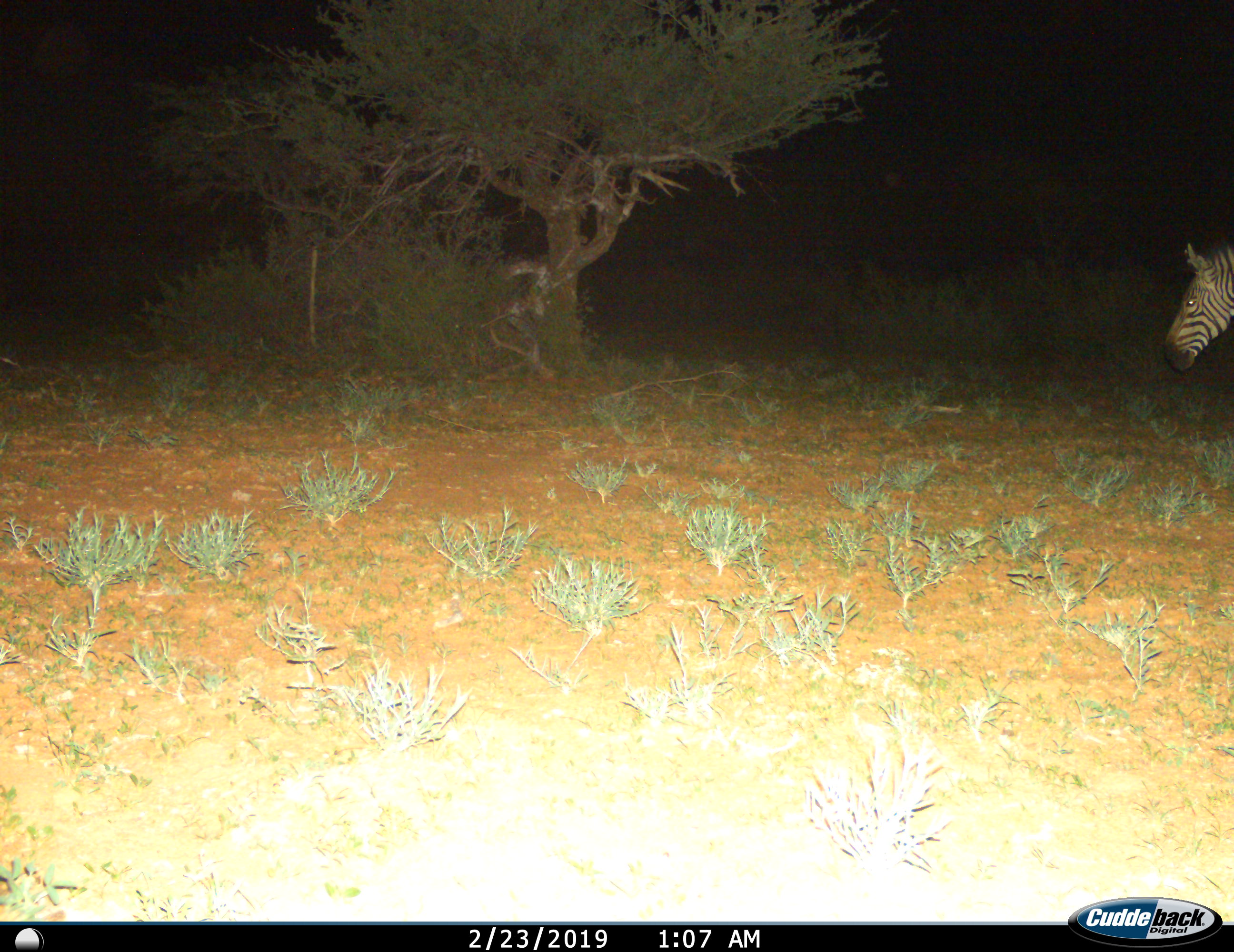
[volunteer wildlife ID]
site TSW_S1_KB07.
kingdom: Animalia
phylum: Chordata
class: Mammalia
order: Perissodactyla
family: Equidae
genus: Equus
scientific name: Equus zebra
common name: mountain zebra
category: zebramountain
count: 1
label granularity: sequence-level